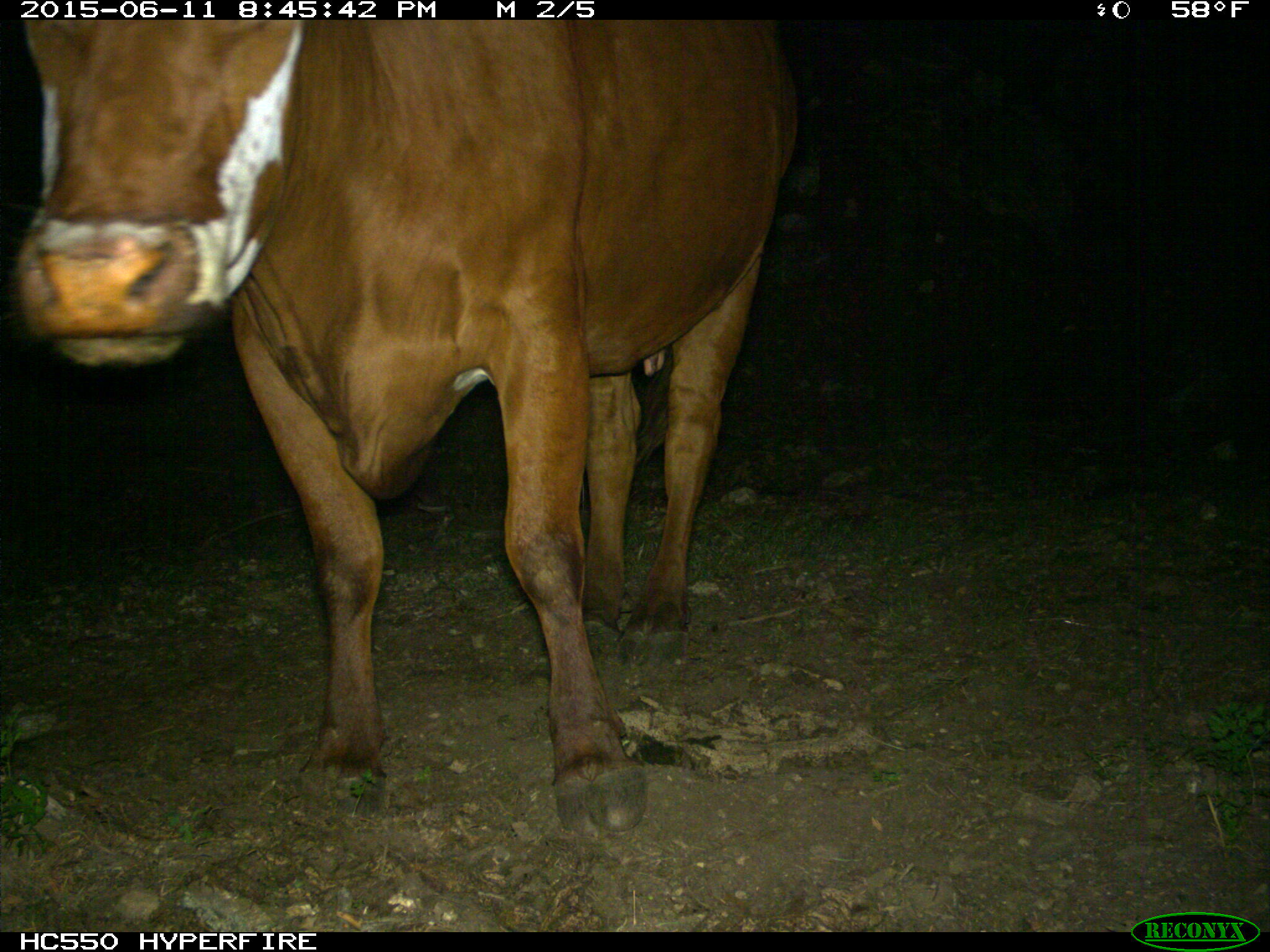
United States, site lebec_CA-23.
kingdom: Animalia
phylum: Chordata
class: Mammalia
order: Artiodactyla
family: Bovidae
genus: Bos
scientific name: Bos taurus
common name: domestic cow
Bos taurus (domestic cow).